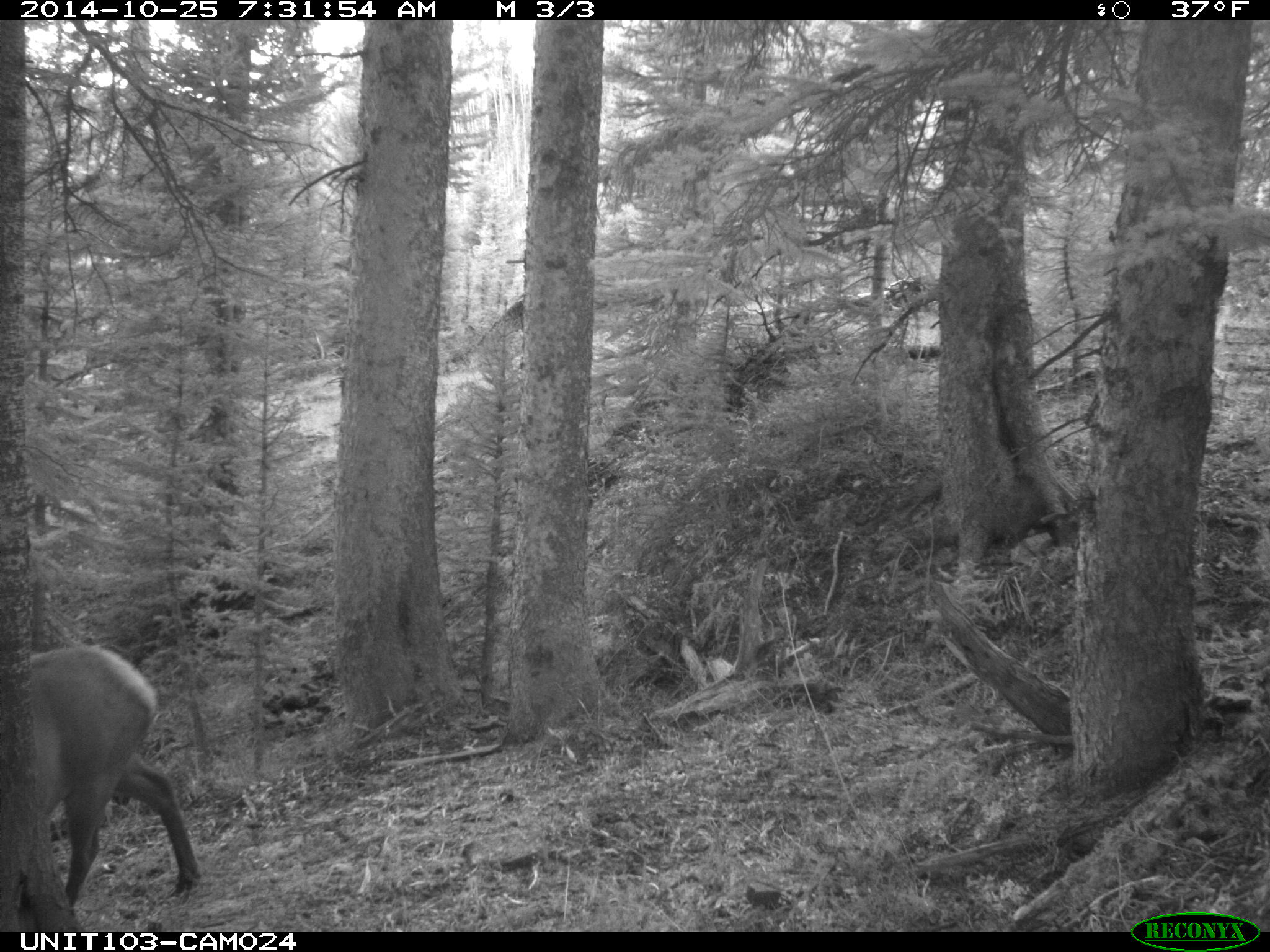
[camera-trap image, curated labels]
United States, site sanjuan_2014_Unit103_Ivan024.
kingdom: Animalia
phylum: Chordata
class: Mammalia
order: Artiodactyla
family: Cervidae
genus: Cervus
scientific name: Cervus elaphus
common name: red deer